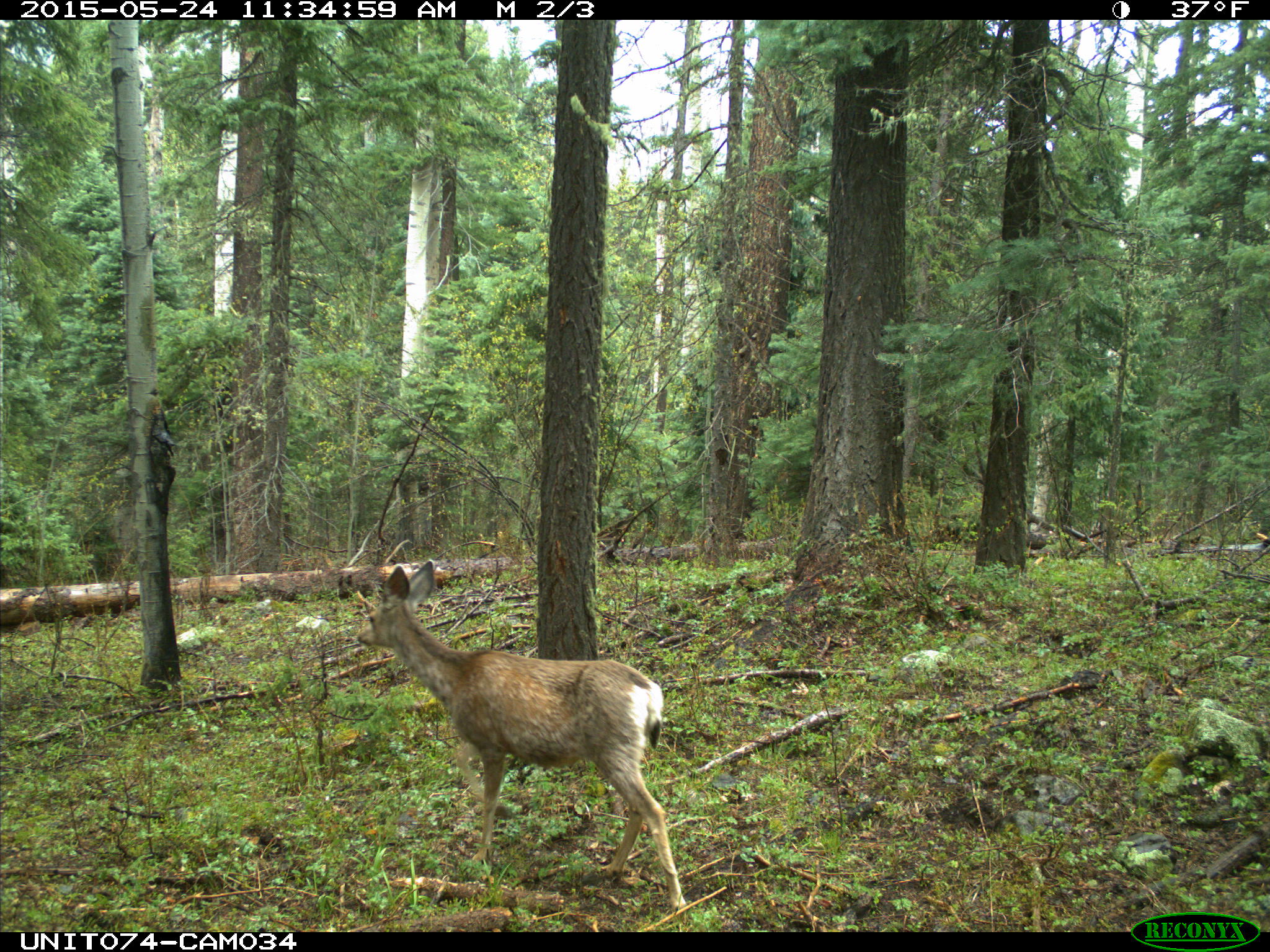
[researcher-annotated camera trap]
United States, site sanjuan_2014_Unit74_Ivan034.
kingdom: Animalia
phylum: Chordata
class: Mammalia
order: Artiodactyla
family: Cervidae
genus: Odocoileus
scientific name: Odocoileus hemionus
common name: mule deer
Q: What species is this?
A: Odocoileus hemionus (mule deer).